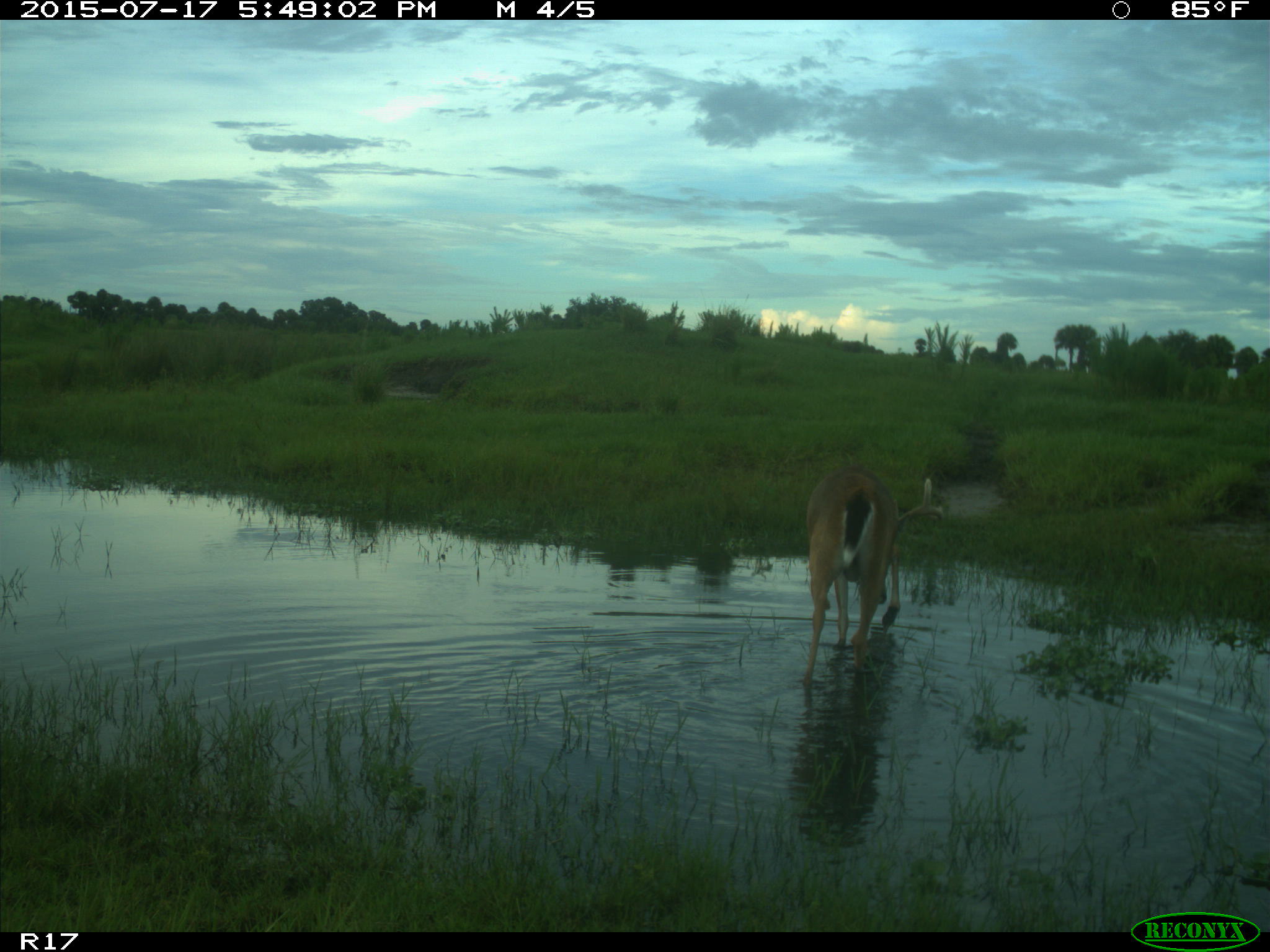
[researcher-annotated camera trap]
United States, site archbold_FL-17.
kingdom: Animalia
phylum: Chordata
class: Mammalia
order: Artiodactyla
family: Cervidae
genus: Odocoileus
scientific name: Odocoileus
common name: deer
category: unidentified deer